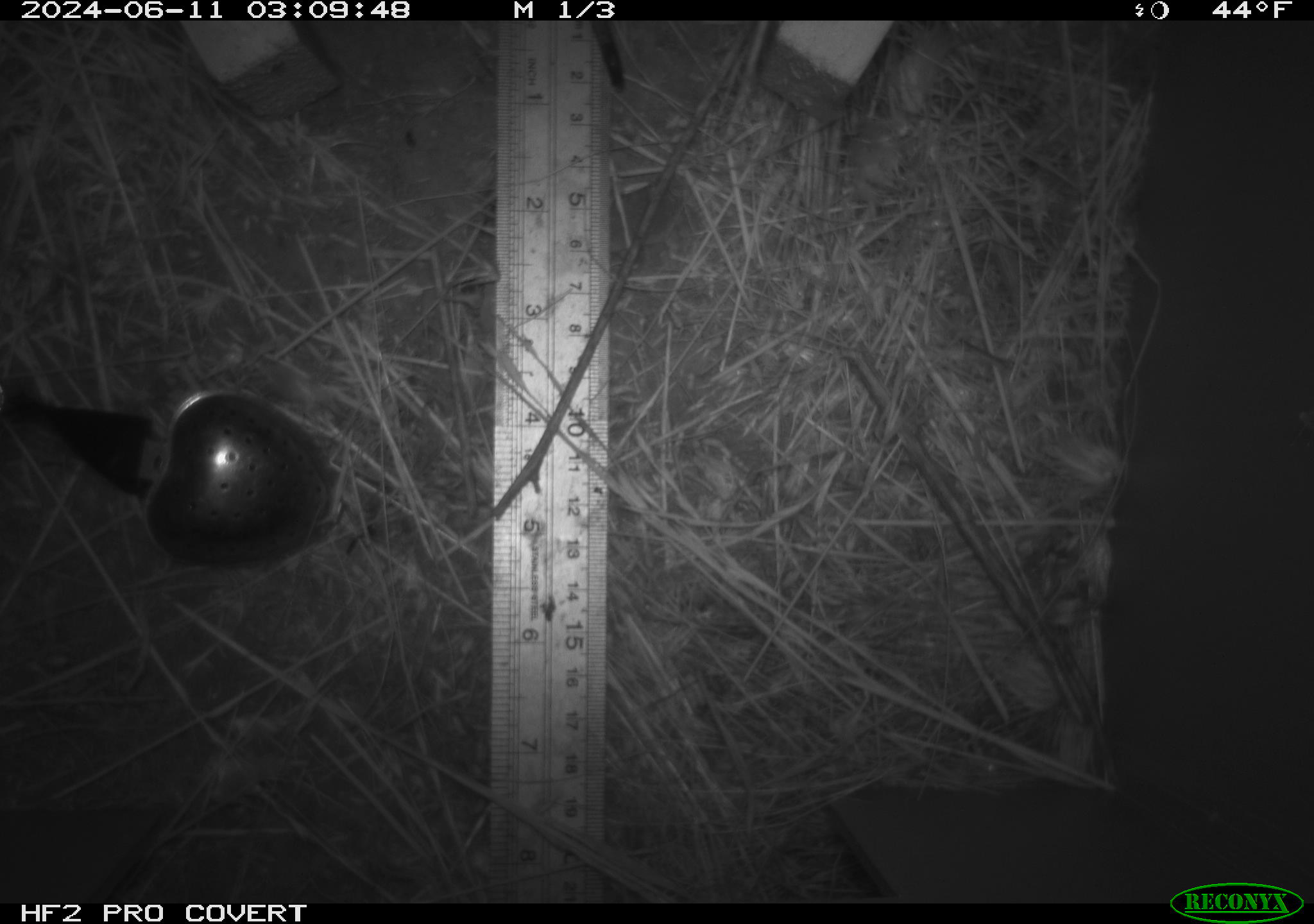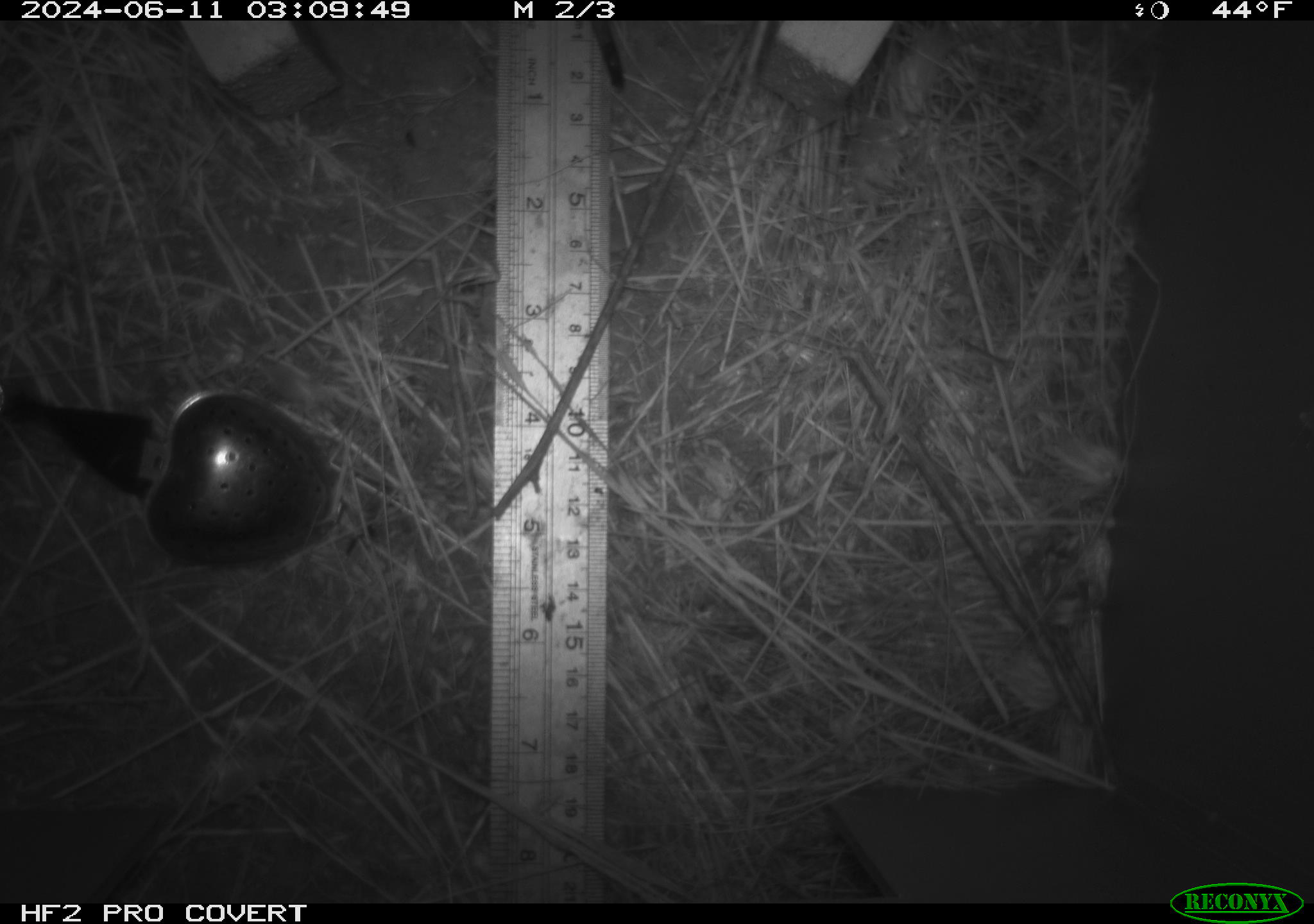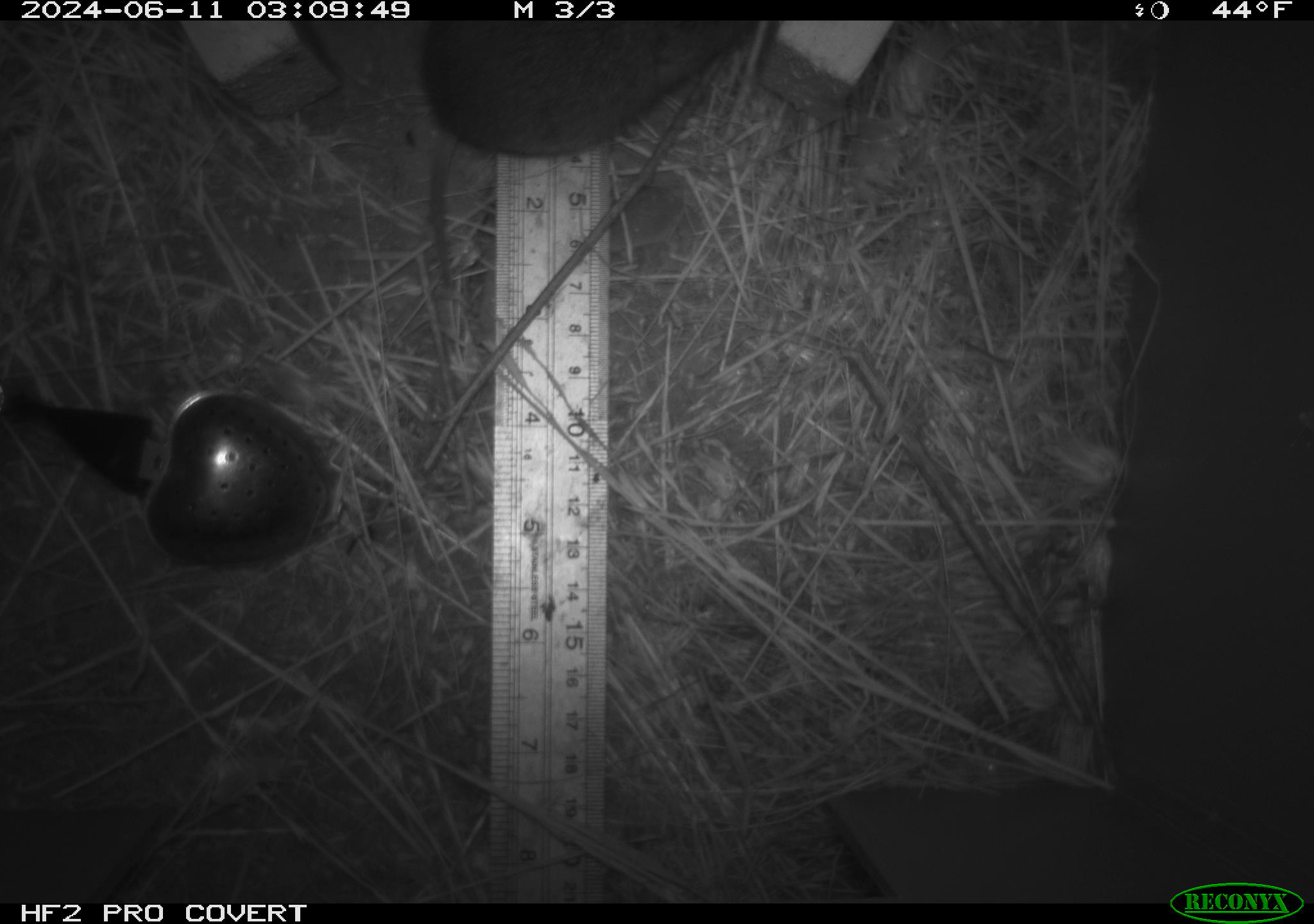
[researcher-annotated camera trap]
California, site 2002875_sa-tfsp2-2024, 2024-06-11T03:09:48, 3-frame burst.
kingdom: Animalia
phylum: Chordata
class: Mammalia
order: Rodentia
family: Cricetidae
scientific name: Arvicolinae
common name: voles, lemmings, and muskrats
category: arvicolinae subfamily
Arvicolinae subfamily (voles, lemmings, and muskrats) (Arvicolinae).